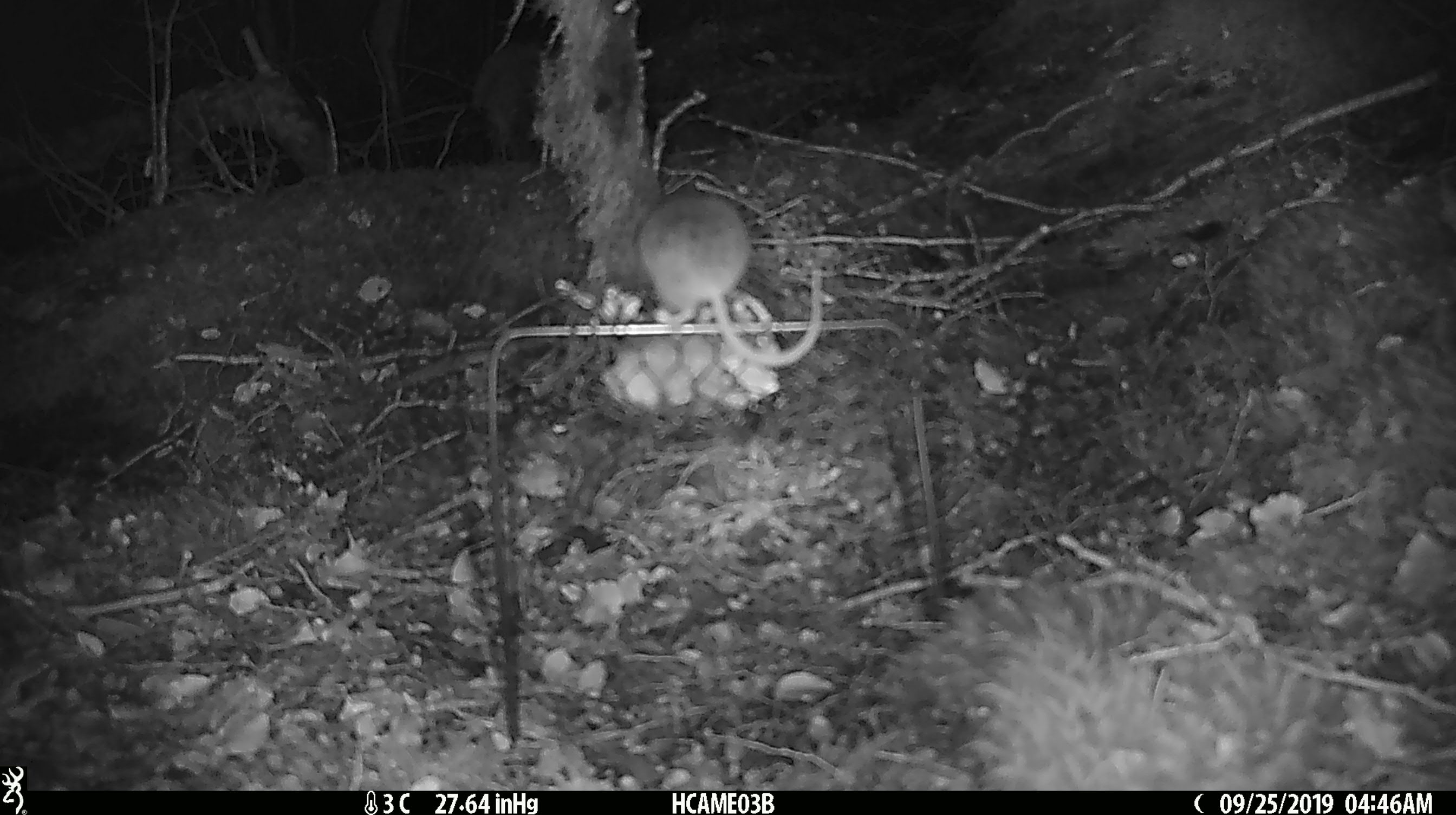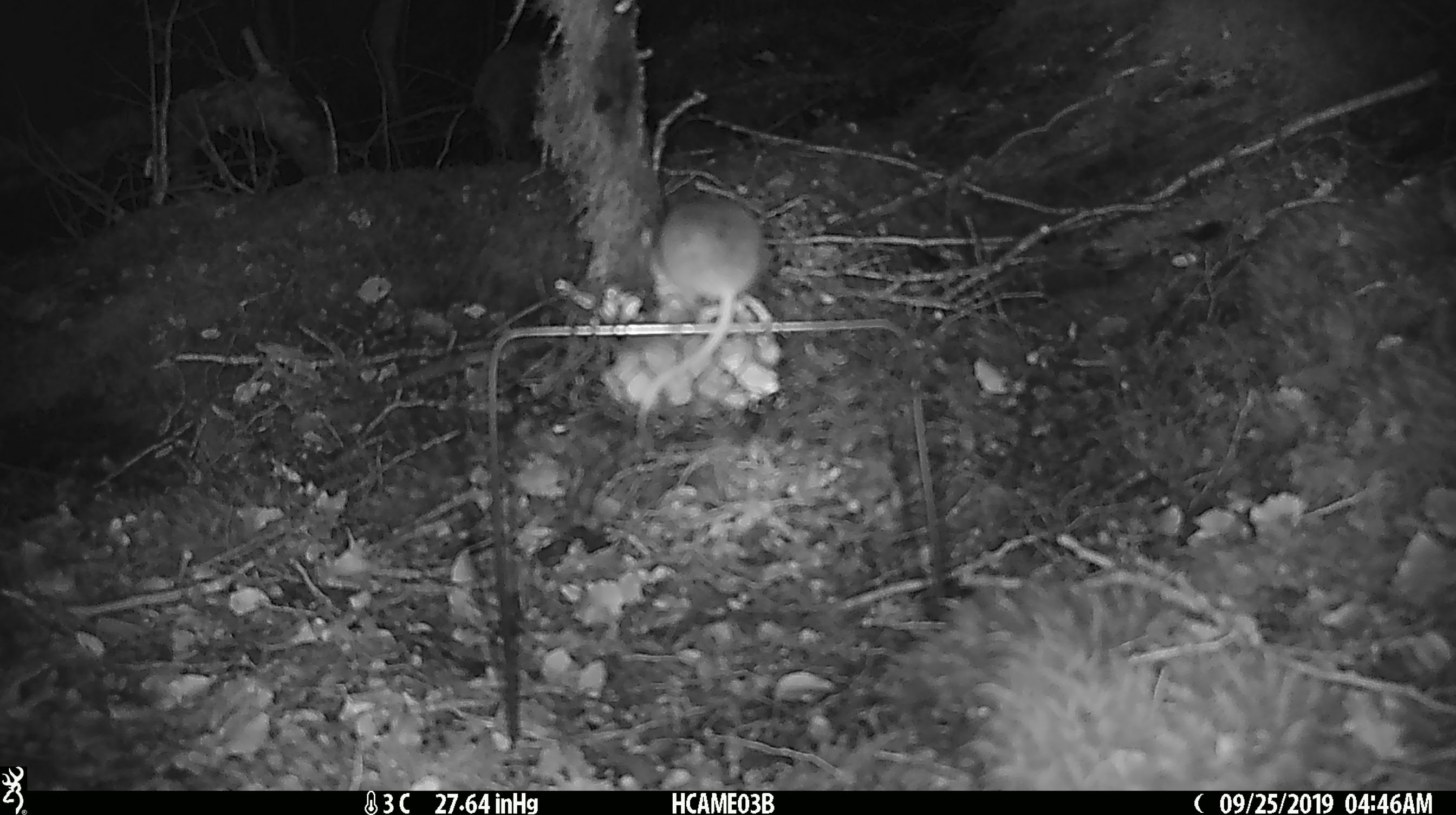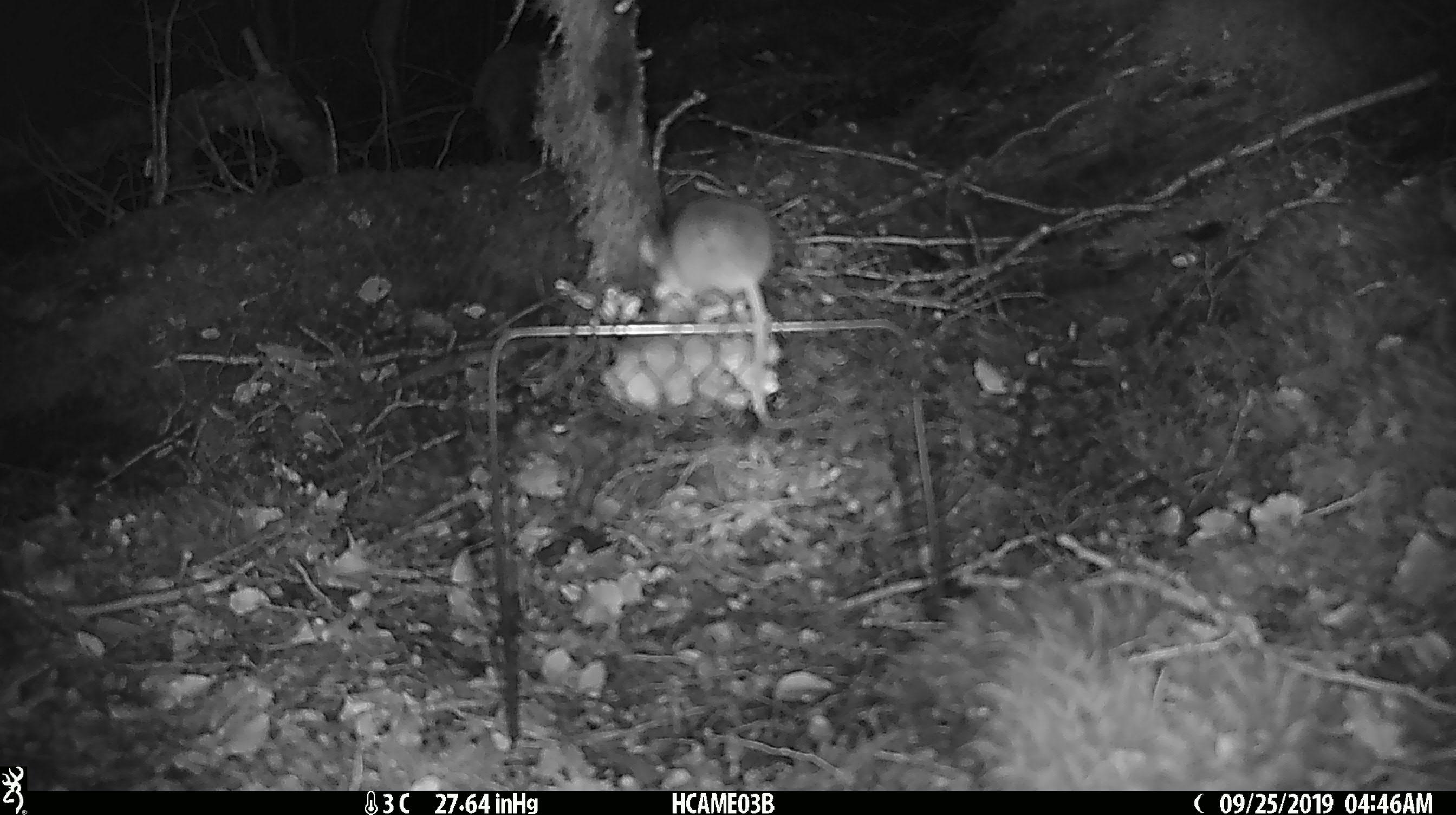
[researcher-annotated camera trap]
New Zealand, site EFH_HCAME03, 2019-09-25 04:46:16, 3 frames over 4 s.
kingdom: Animalia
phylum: Chordata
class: Mammalia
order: Rodentia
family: Muridae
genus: Mus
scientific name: Mus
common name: mouse